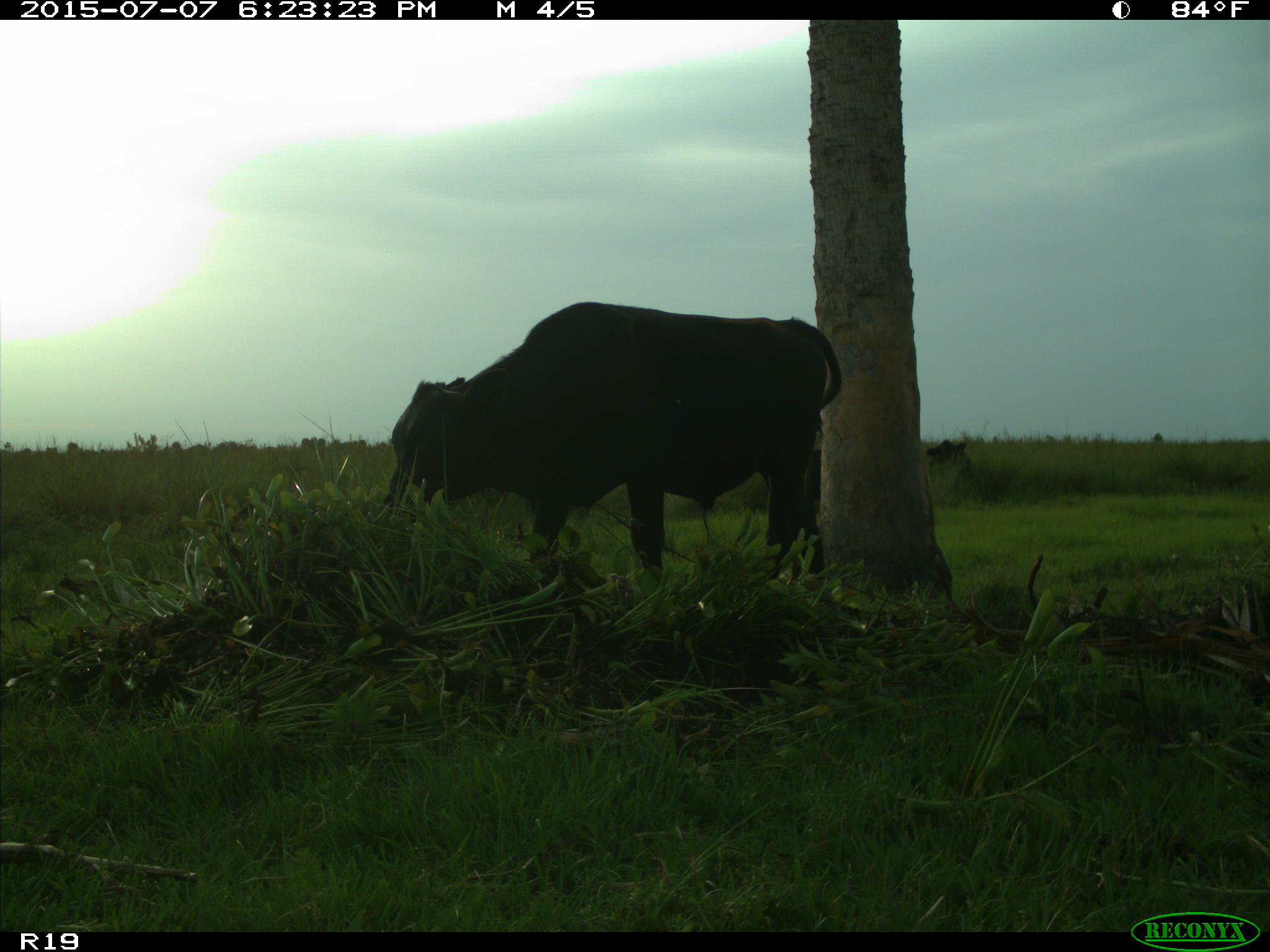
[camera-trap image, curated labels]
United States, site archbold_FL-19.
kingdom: Animalia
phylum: Chordata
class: Mammalia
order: Artiodactyla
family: Bovidae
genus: Bos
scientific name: Bos taurus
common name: domestic cow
Bos taurus (domestic cow).